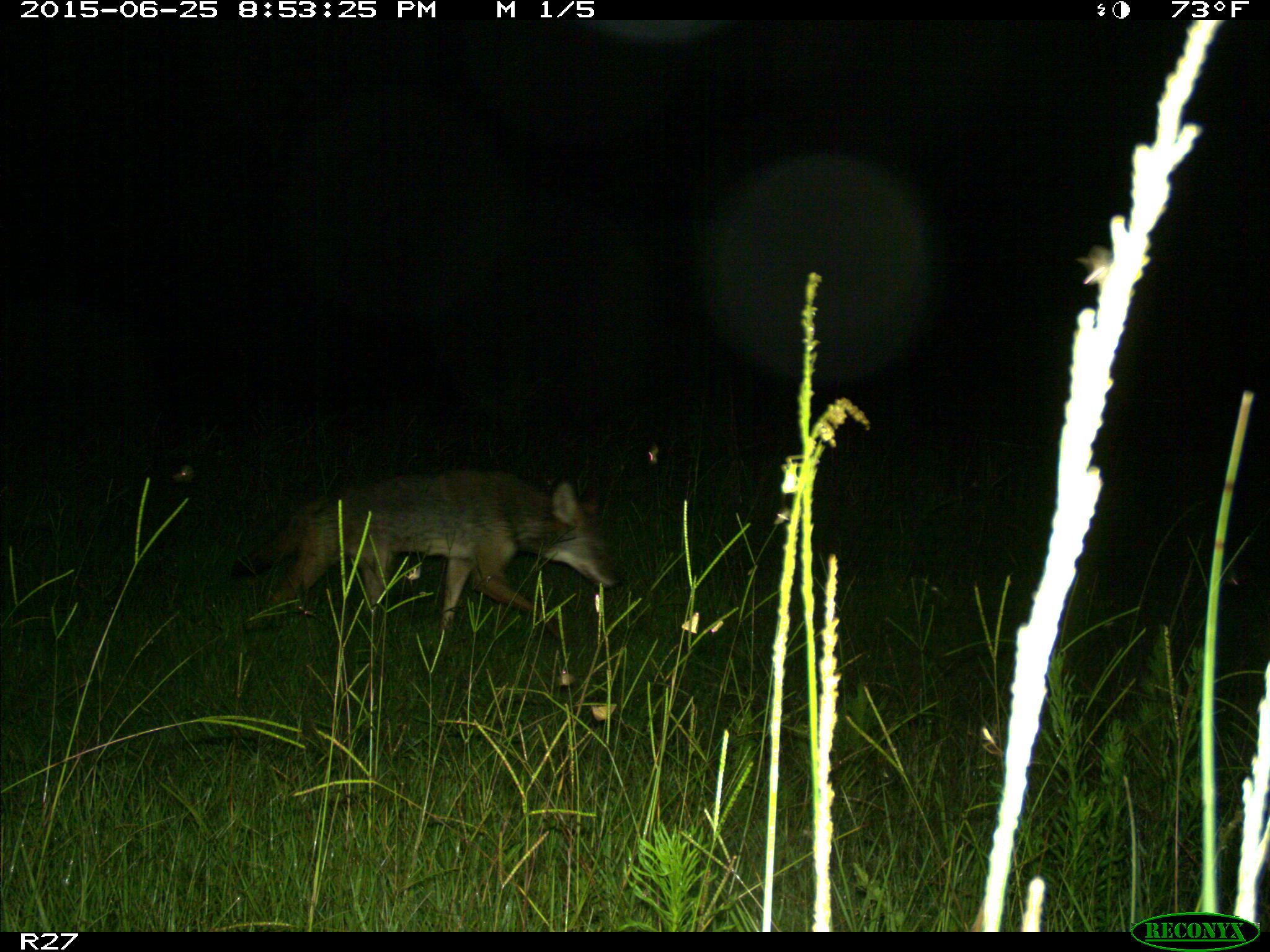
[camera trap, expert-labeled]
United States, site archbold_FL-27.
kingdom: Animalia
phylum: Chordata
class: Mammalia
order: Carnivora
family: Canidae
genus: Canis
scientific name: Canis latrans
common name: coyote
Canis latrans (coyote).